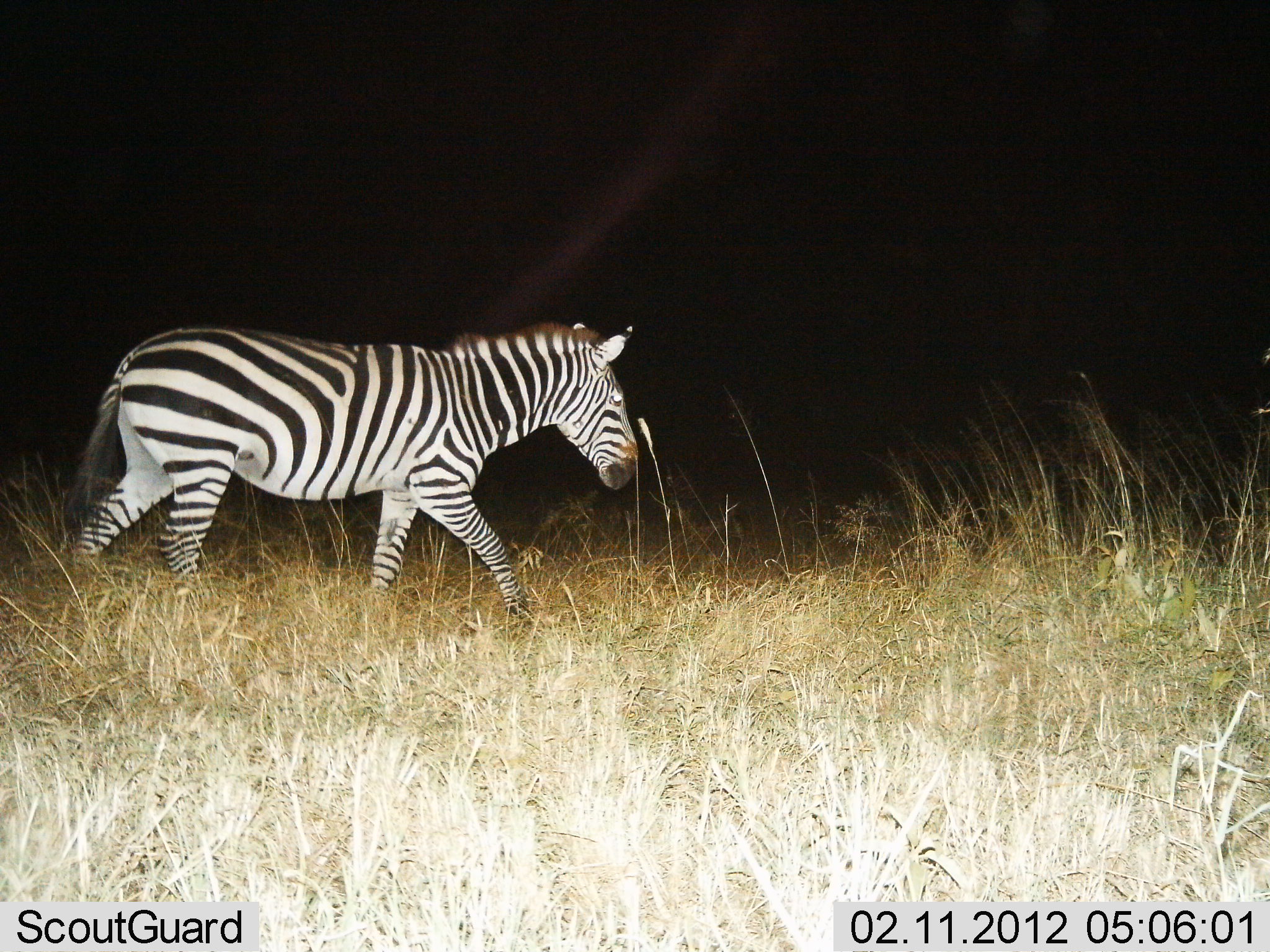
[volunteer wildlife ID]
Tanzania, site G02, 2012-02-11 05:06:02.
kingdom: Animalia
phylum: Chordata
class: Mammalia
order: Perissodactyla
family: Equidae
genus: Equus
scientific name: Equus quagga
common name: plains zebra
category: zebra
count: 1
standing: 0%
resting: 0%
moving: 100%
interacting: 0%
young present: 0%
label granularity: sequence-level